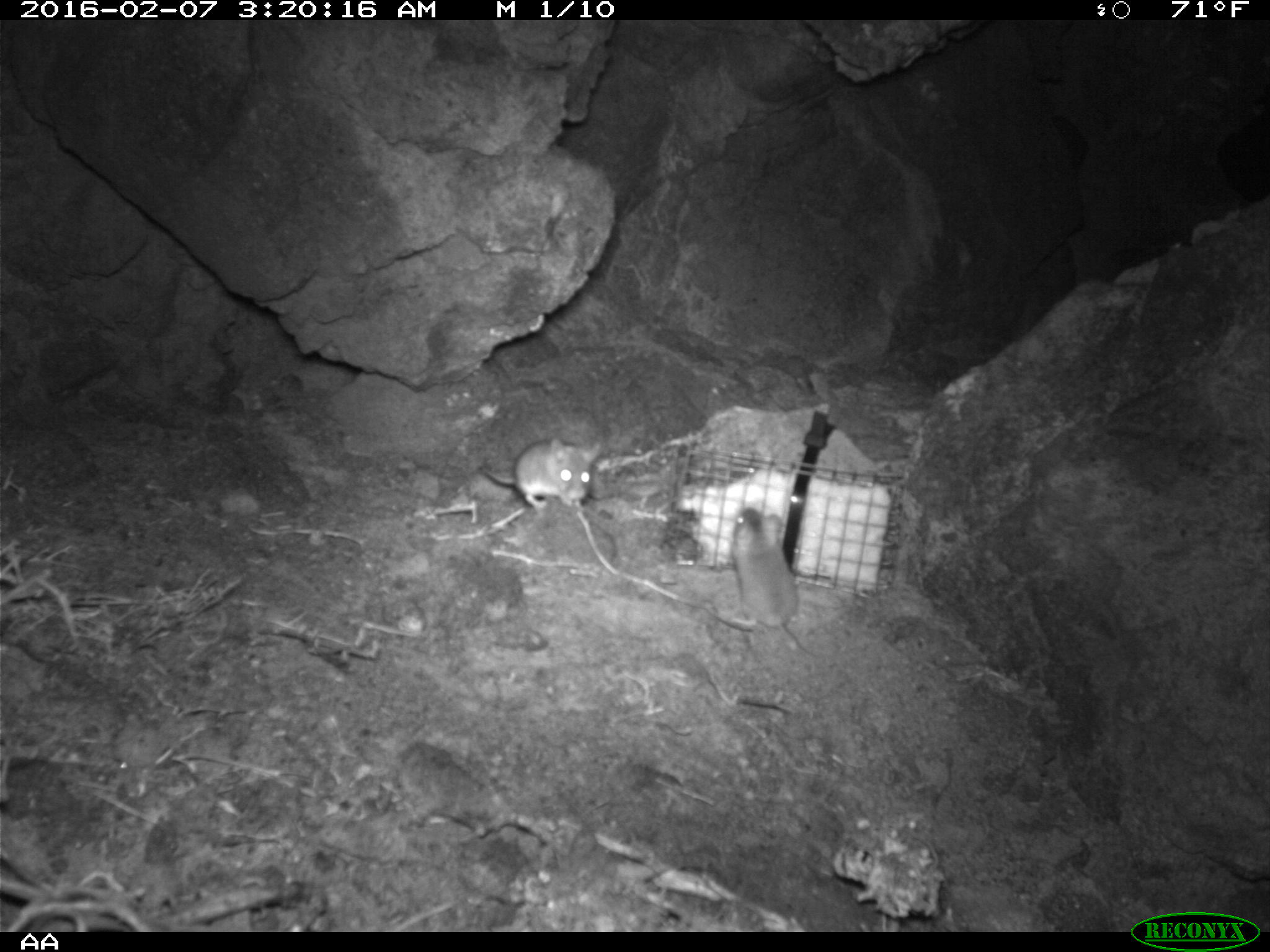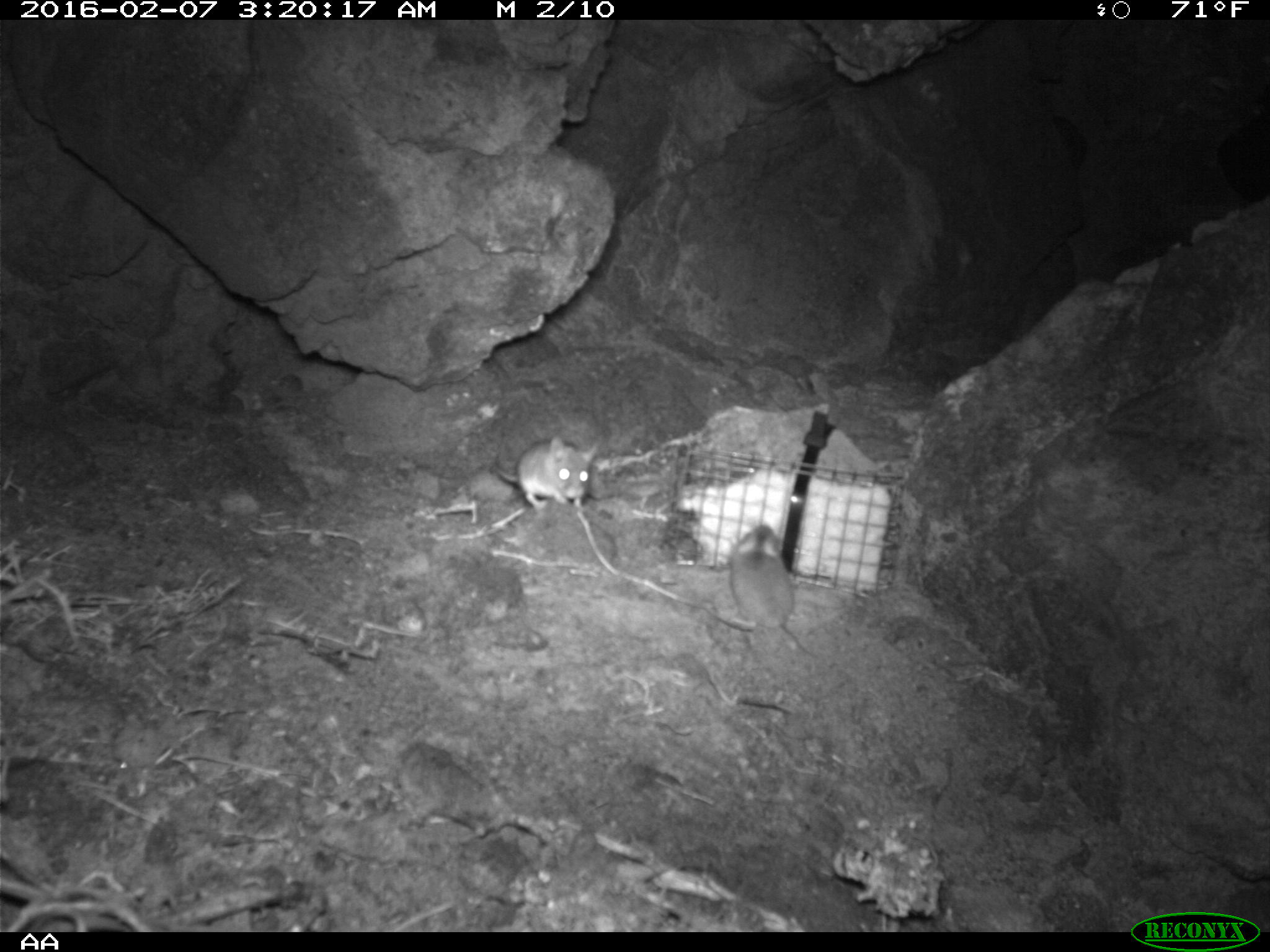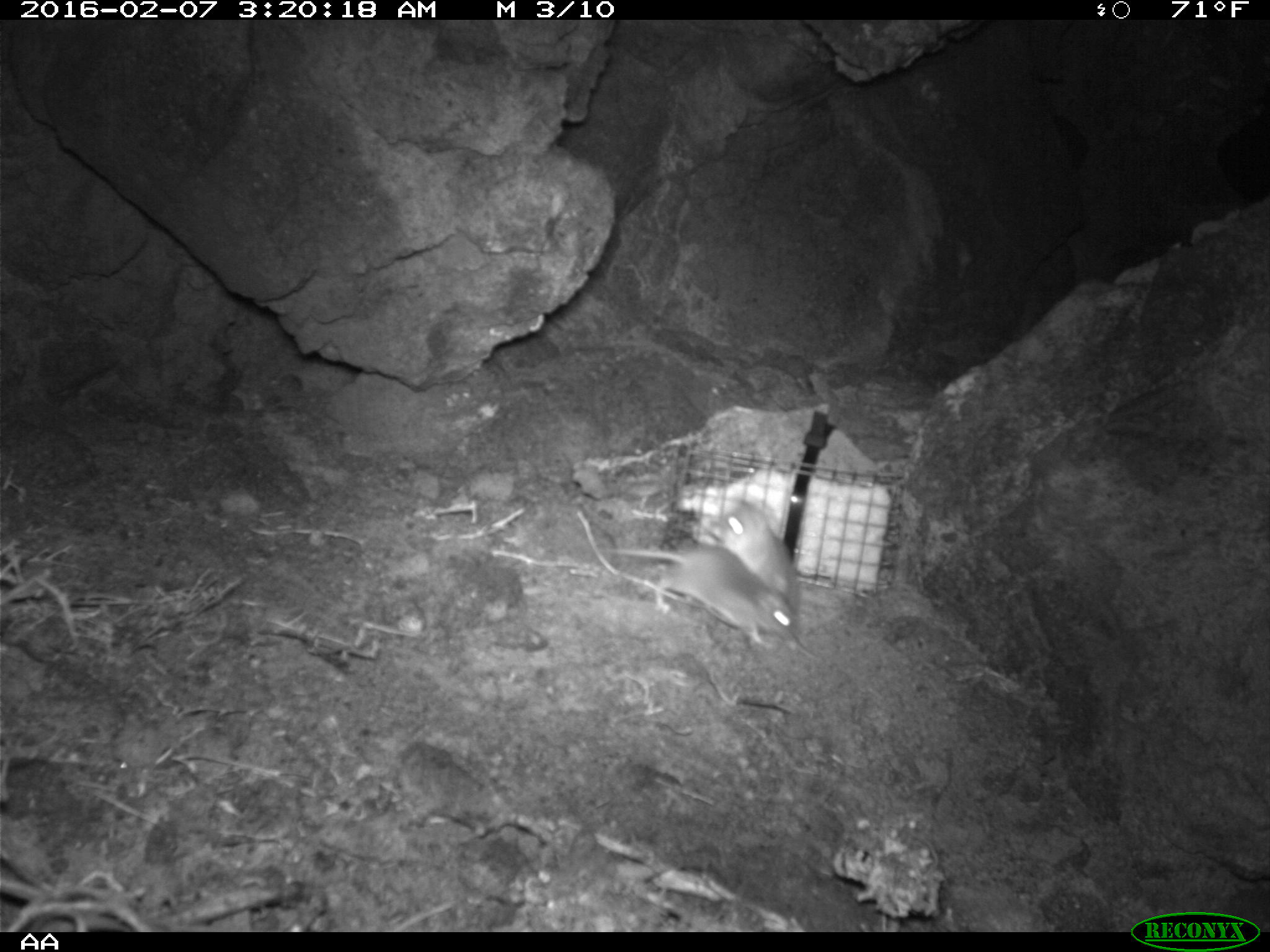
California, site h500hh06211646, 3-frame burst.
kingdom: Animalia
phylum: Chordata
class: Mammalia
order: Rodentia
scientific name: Rodentia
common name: rodent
Rodent (Rodentia).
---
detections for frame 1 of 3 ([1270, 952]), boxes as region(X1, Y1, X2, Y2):
rodent: region(708, 508, 819, 656); region(477, 438, 603, 508)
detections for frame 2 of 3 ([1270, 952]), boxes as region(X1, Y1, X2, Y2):
rodent: region(711, 523, 820, 660); region(491, 436, 602, 509)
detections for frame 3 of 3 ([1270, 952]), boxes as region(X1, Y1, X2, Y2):
rodent: region(593, 547, 799, 649); region(714, 506, 826, 664)